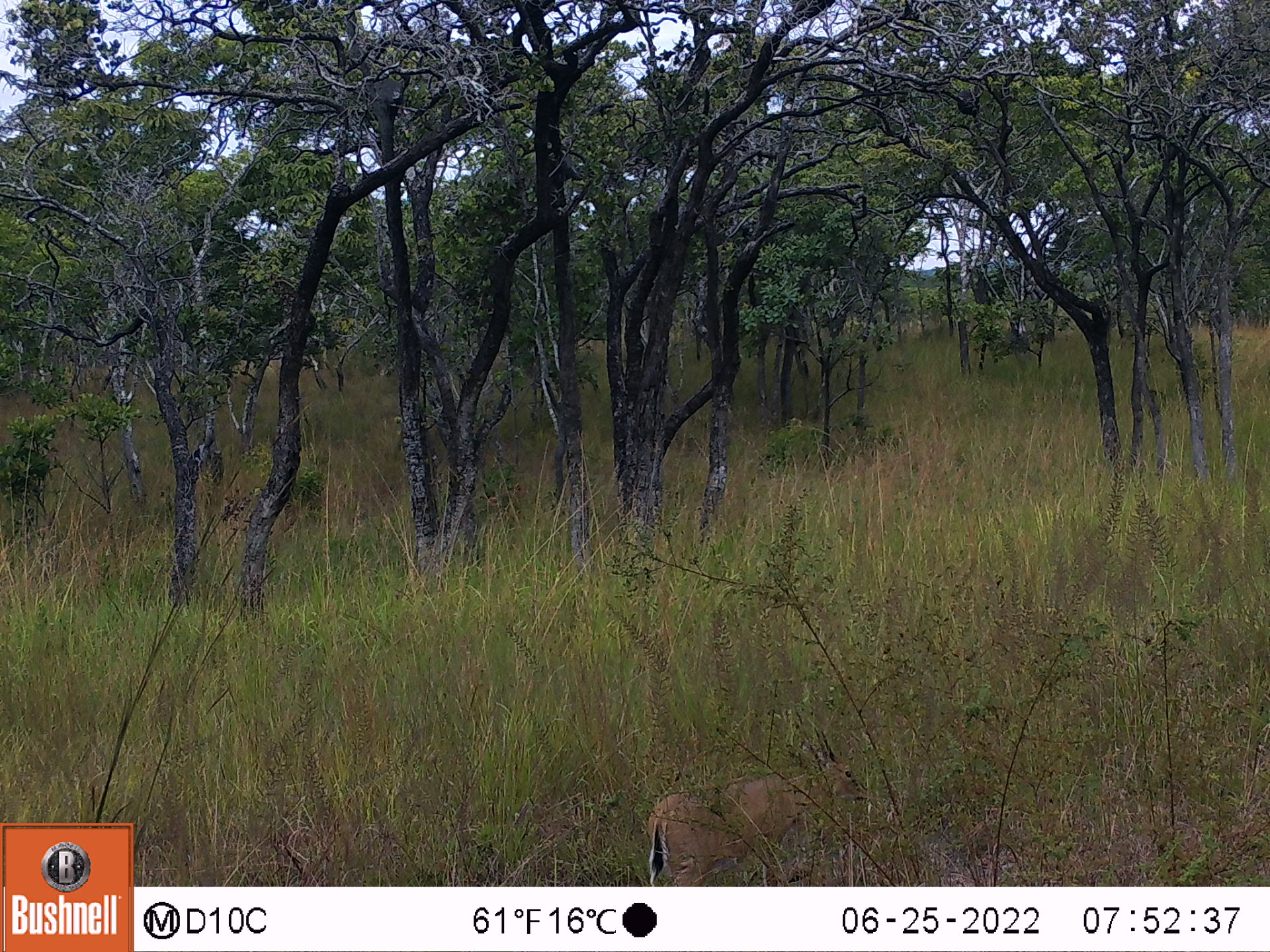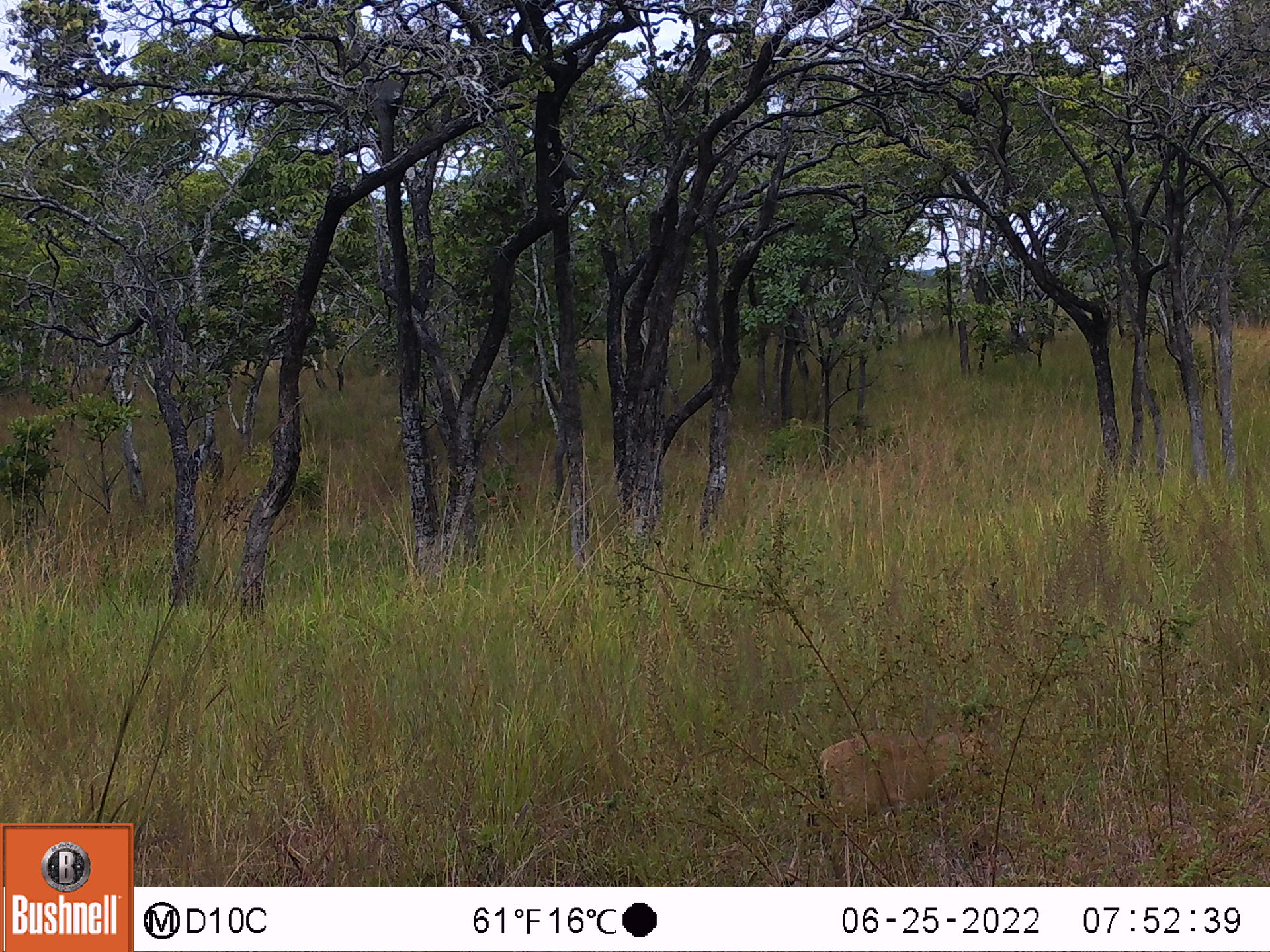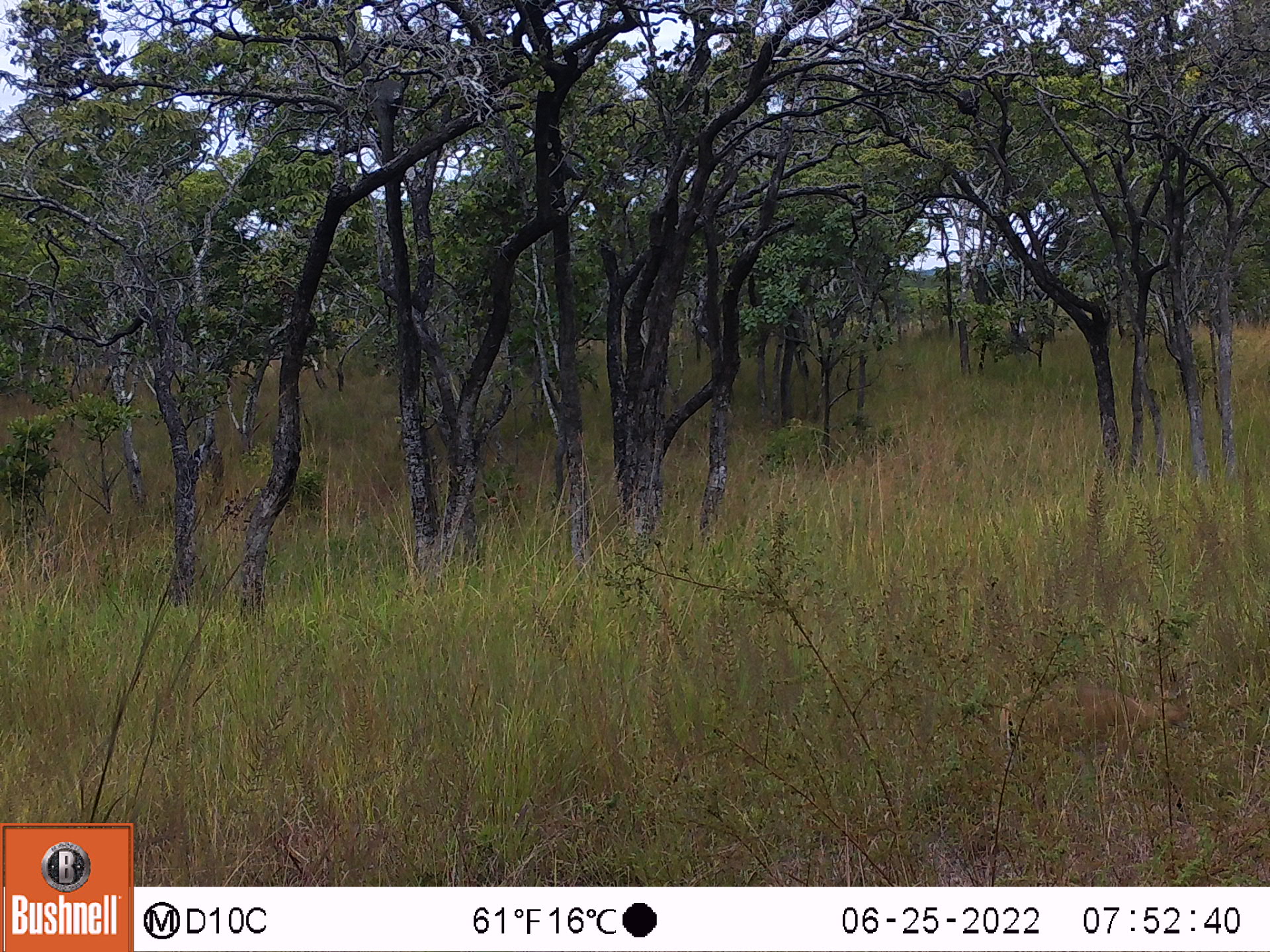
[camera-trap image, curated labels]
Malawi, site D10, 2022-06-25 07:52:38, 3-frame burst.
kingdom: Animalia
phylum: Chordata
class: Mammalia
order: Artiodactyla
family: Bovidae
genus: Sylvicapra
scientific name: Sylvicapra grimmia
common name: common duiker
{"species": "common duiker (Sylvicapra grimmia)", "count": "1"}